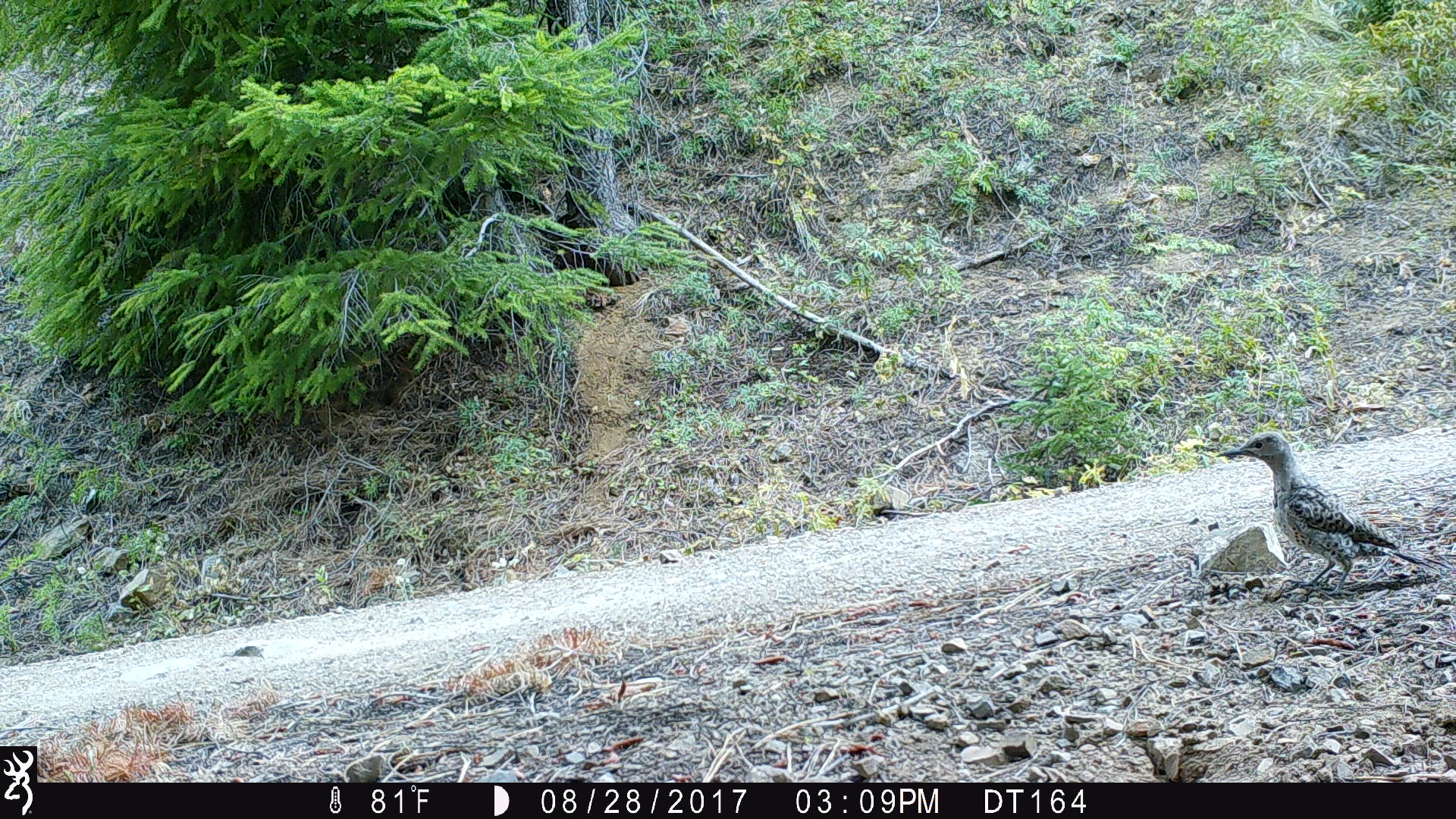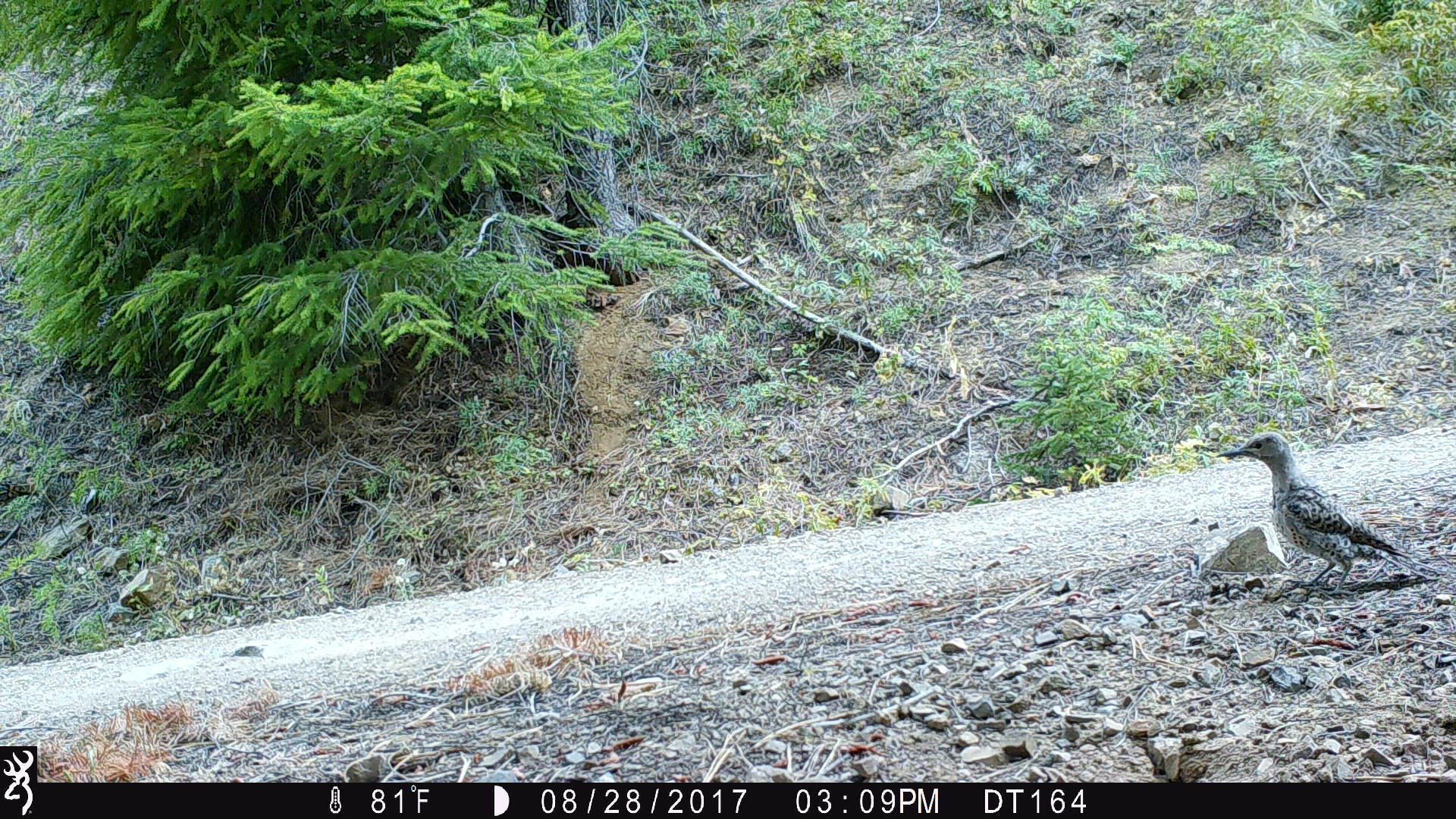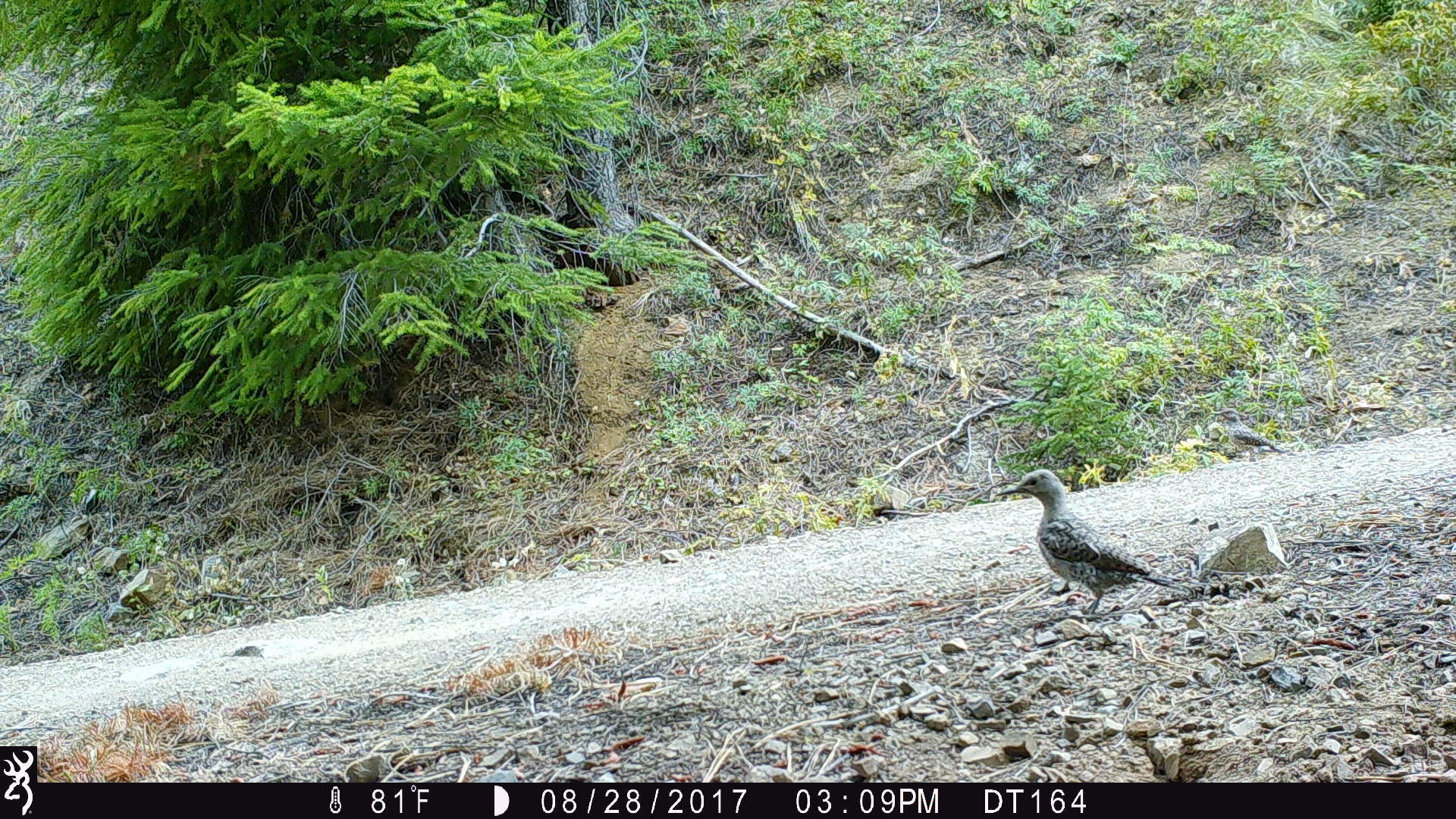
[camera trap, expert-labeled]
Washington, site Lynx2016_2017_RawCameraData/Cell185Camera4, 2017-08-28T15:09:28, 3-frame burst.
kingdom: Animalia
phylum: Chordata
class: Aves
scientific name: Aves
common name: birds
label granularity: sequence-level